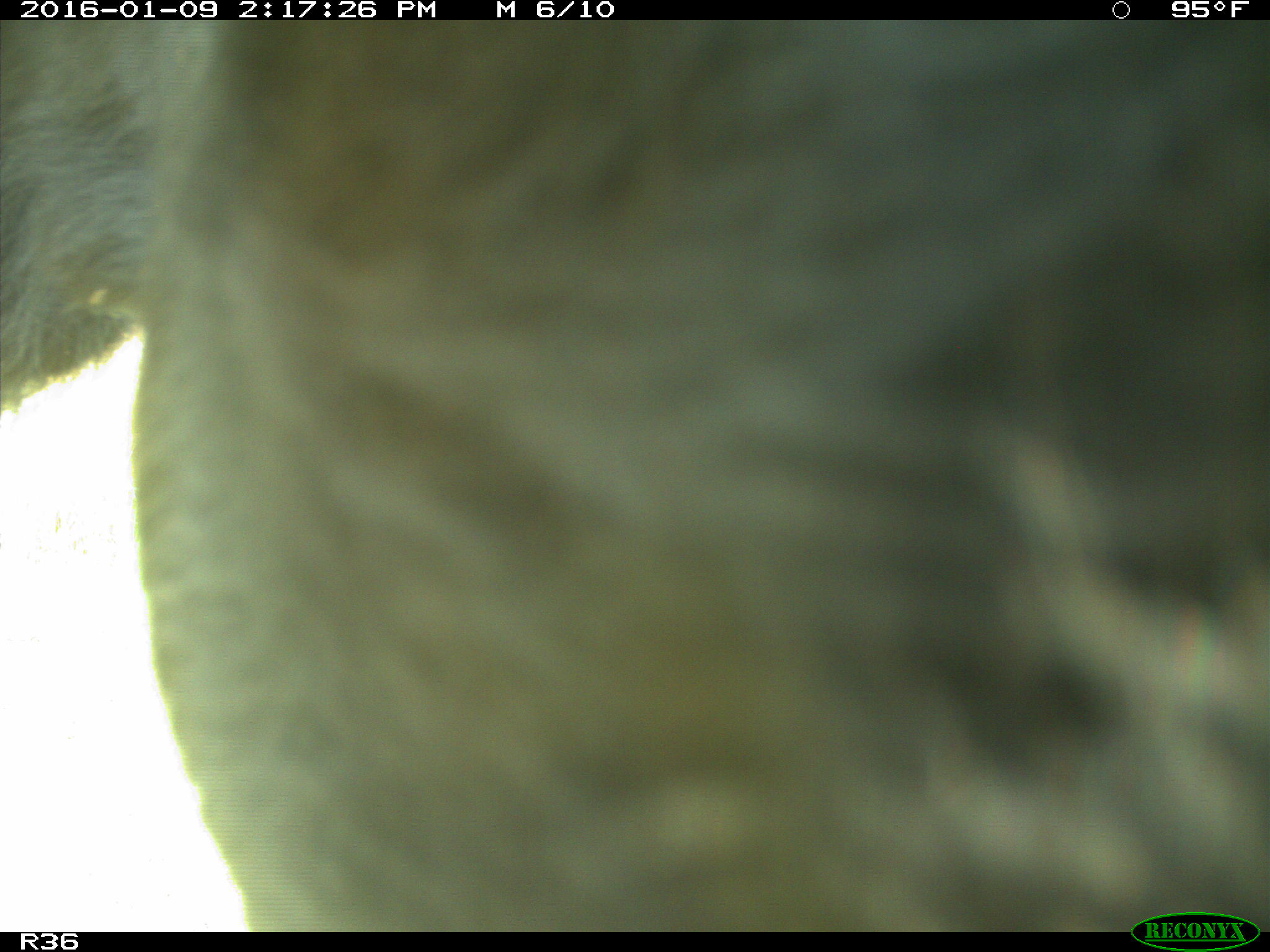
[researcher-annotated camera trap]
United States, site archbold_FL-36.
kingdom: Animalia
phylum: Chordata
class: Mammalia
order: Artiodactyla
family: Bovidae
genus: Bos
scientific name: Bos taurus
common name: domestic cow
Bos taurus (domestic cow).